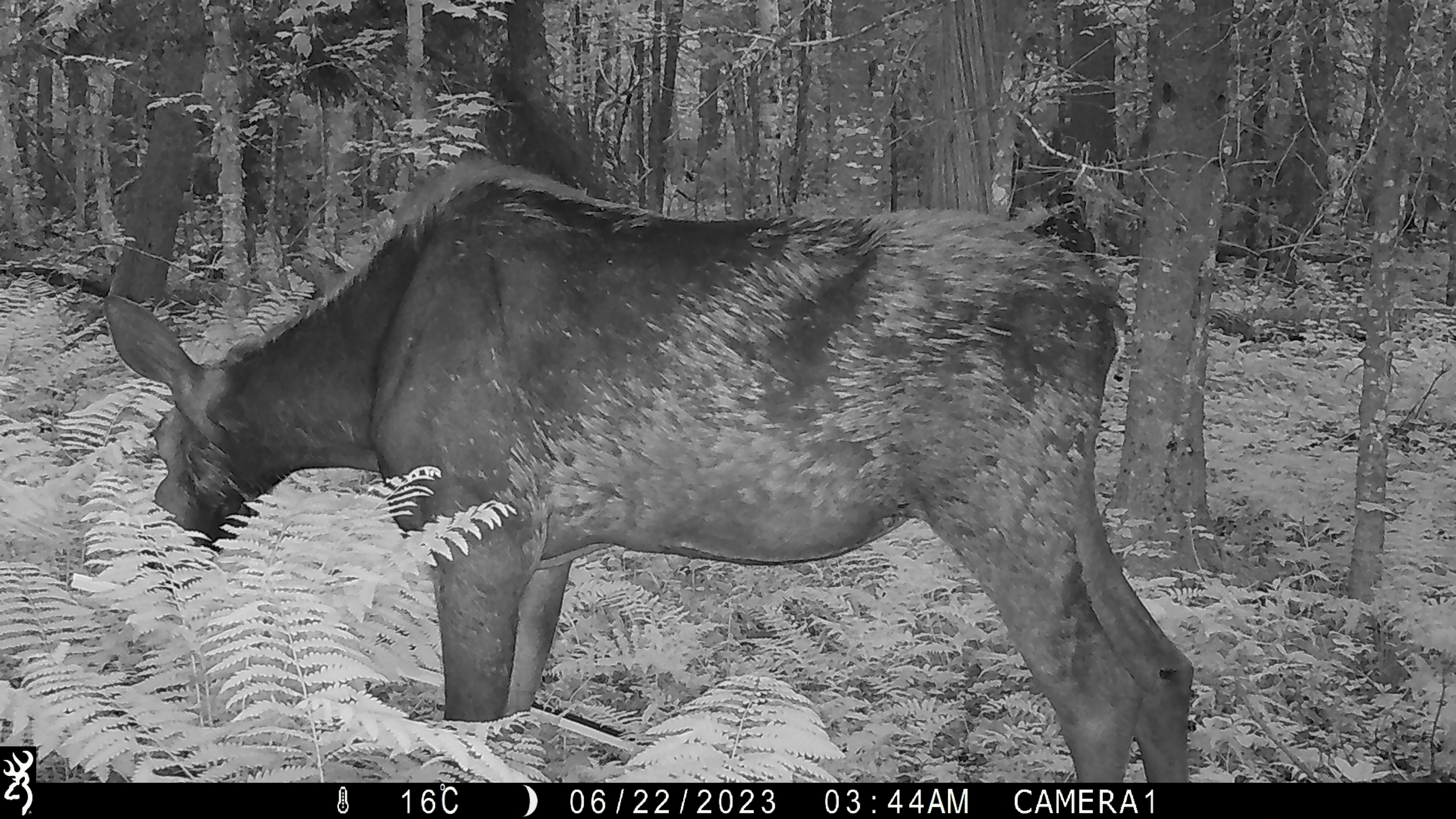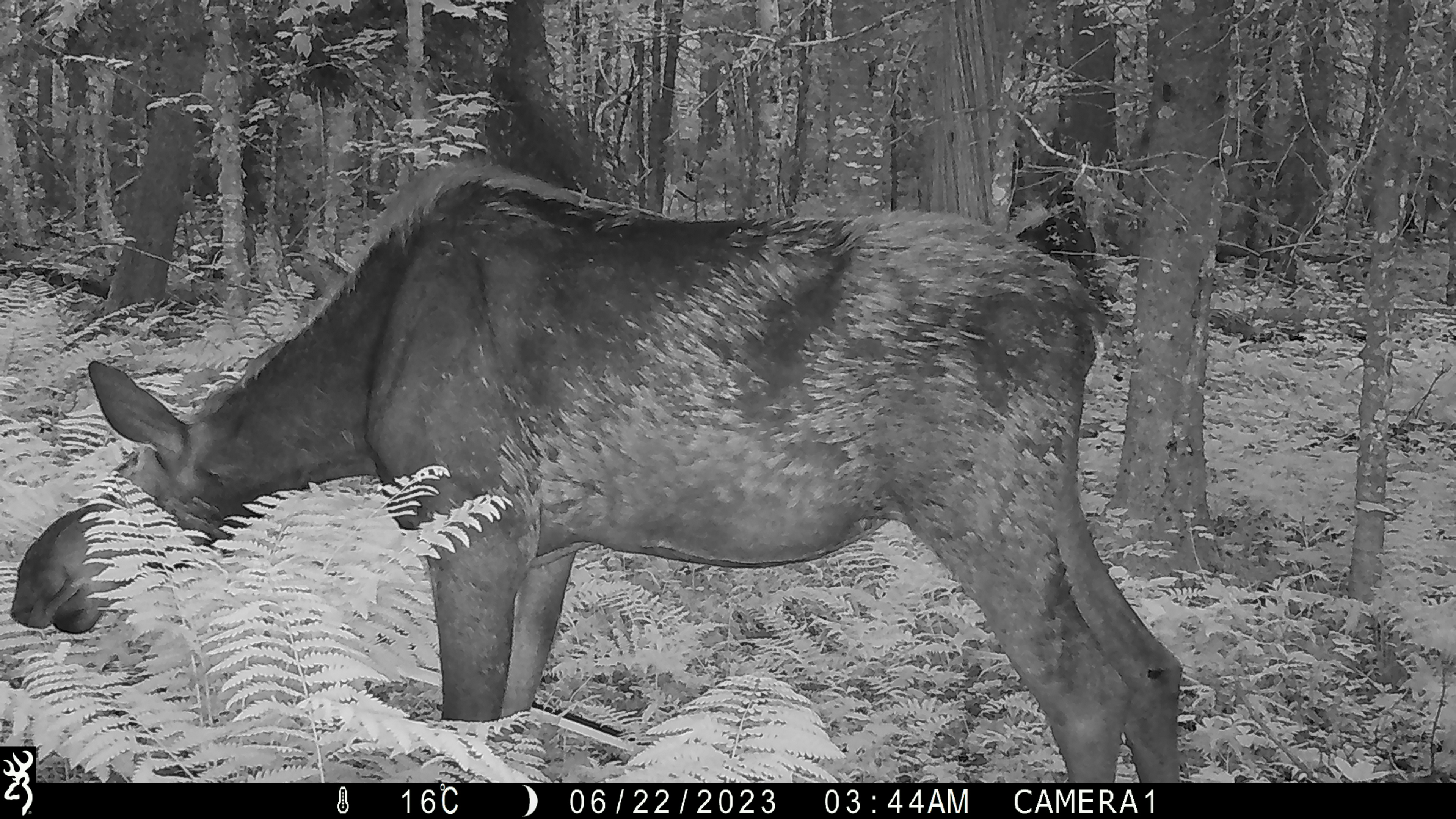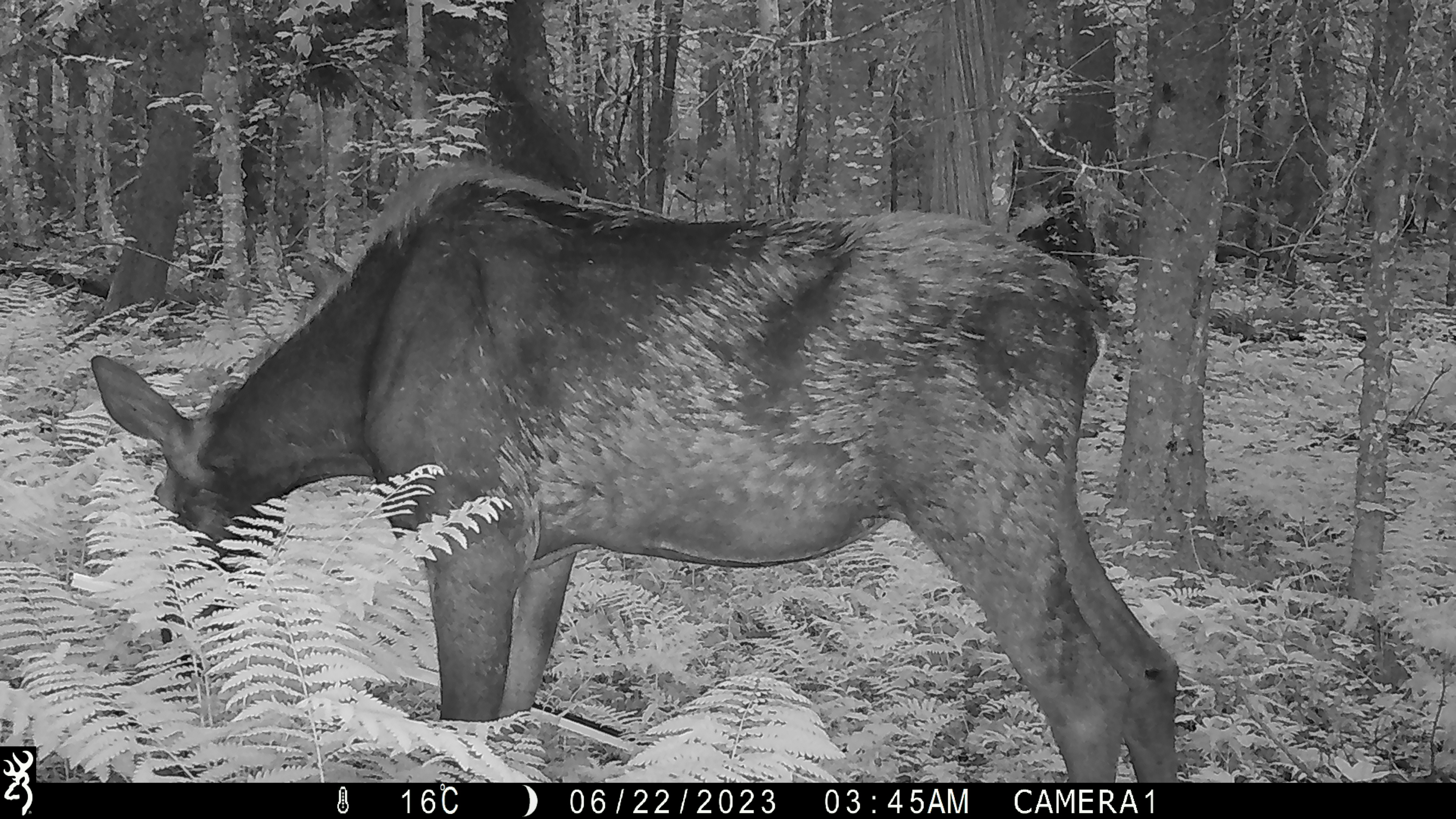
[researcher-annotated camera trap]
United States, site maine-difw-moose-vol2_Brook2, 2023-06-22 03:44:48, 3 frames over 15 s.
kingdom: Animalia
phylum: Chordata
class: Mammalia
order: Artiodactyla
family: Cervidae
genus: Alces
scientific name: Alces alces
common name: moose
Moose (Alces alces).